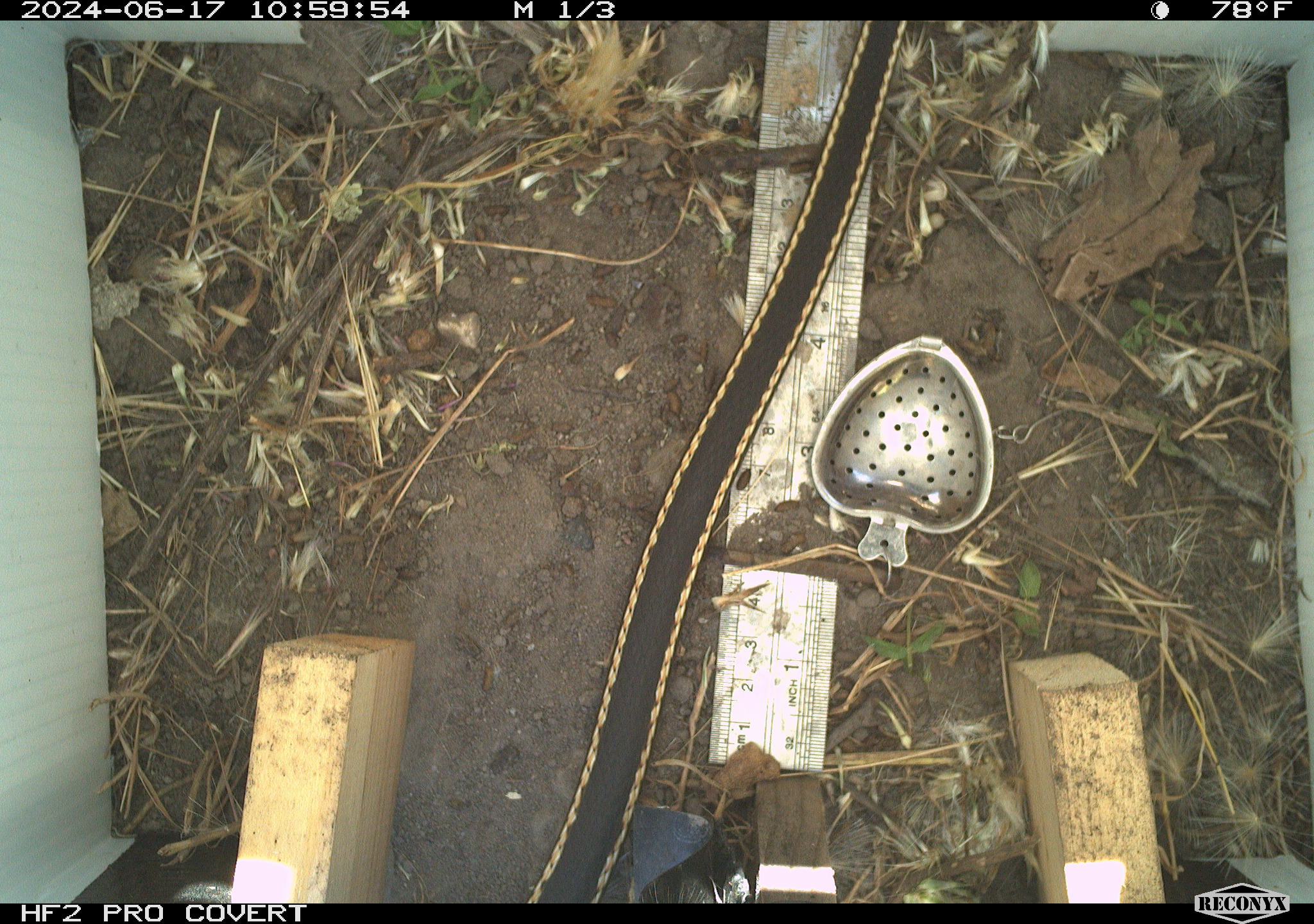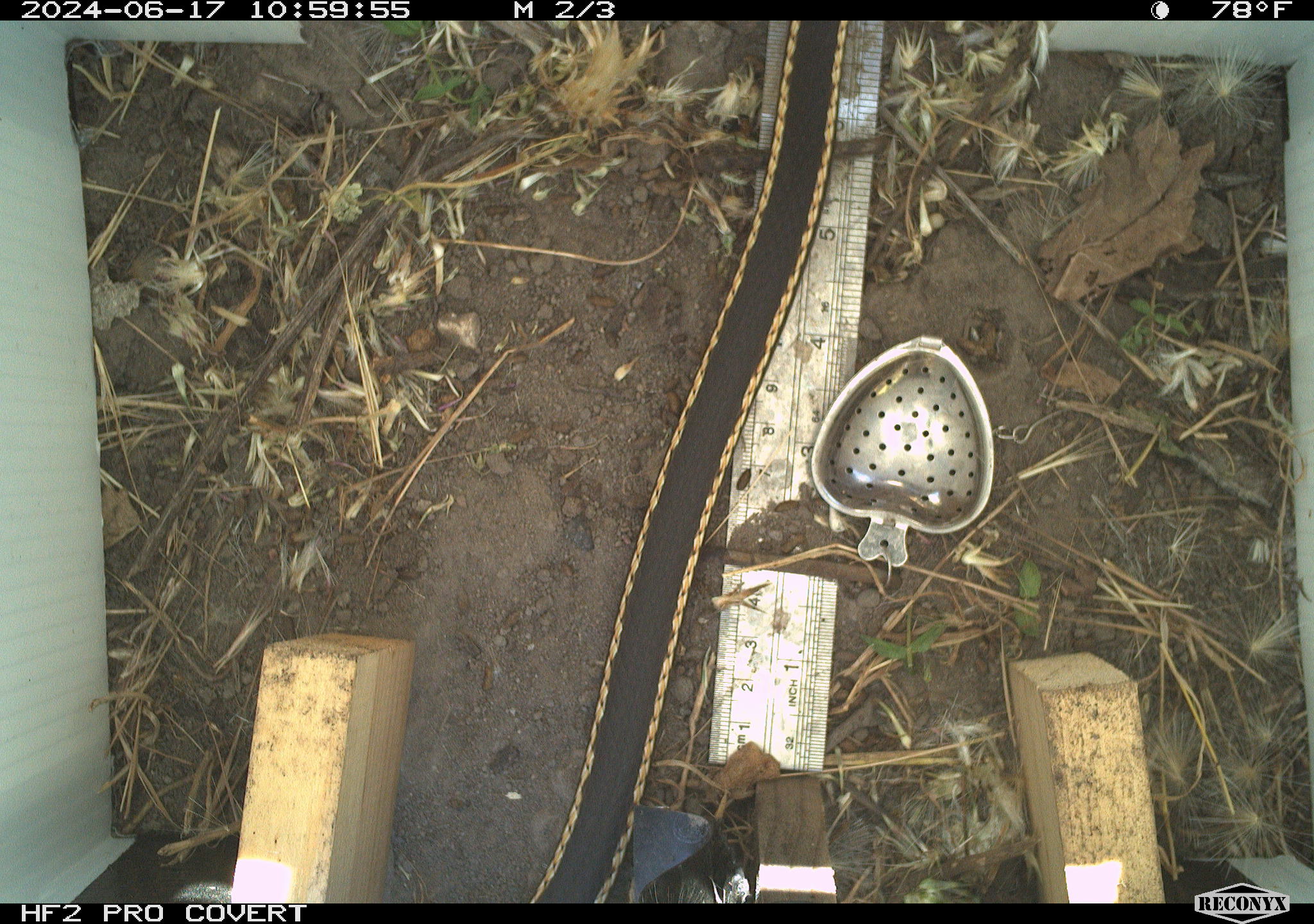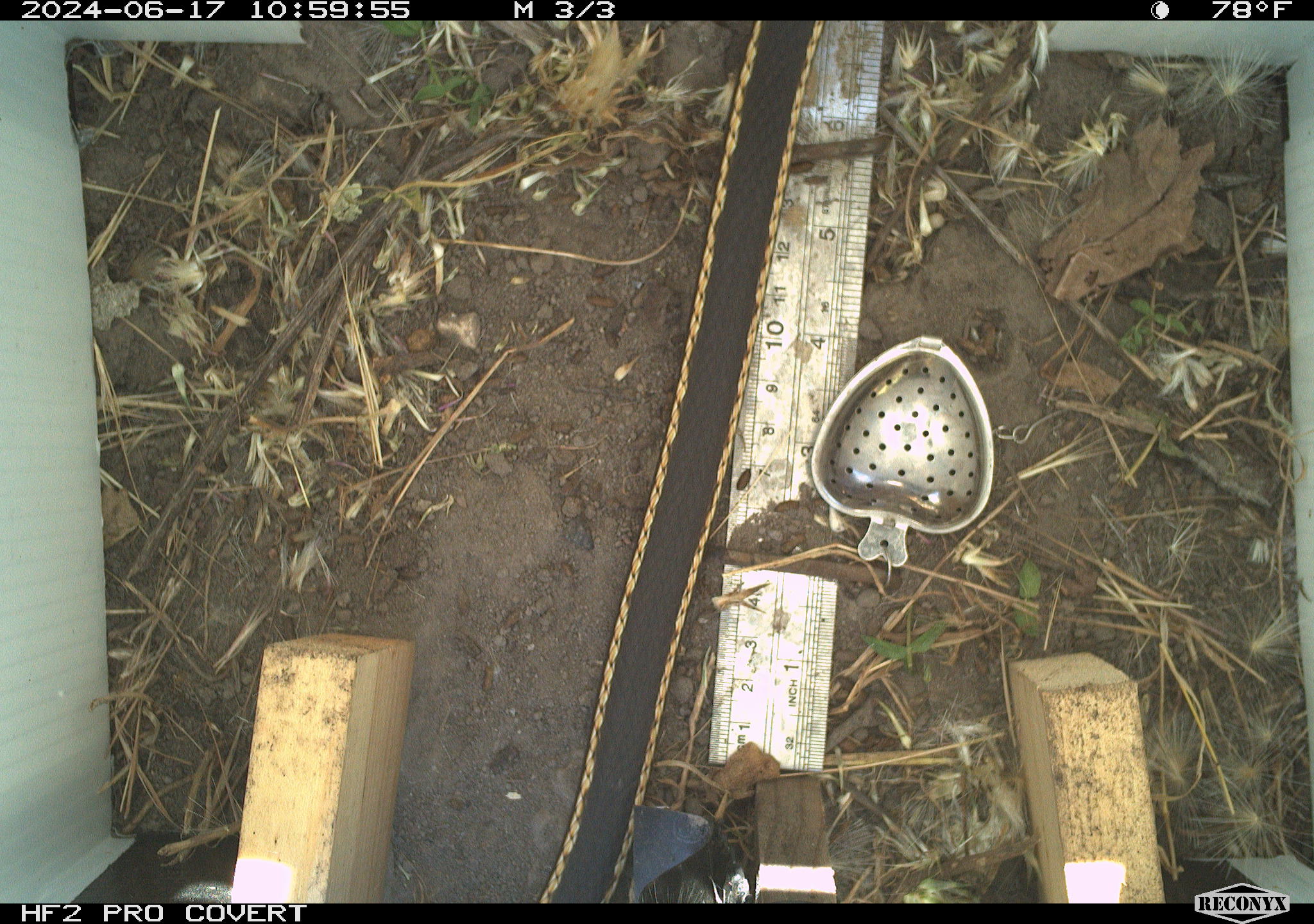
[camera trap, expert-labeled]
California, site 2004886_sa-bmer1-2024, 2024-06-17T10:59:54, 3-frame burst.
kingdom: Animalia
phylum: Chordata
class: Reptilia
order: Squamata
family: Colubridae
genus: Masticophis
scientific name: Masticophis lateralis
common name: striped racer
Striped racer (Masticophis lateralis).